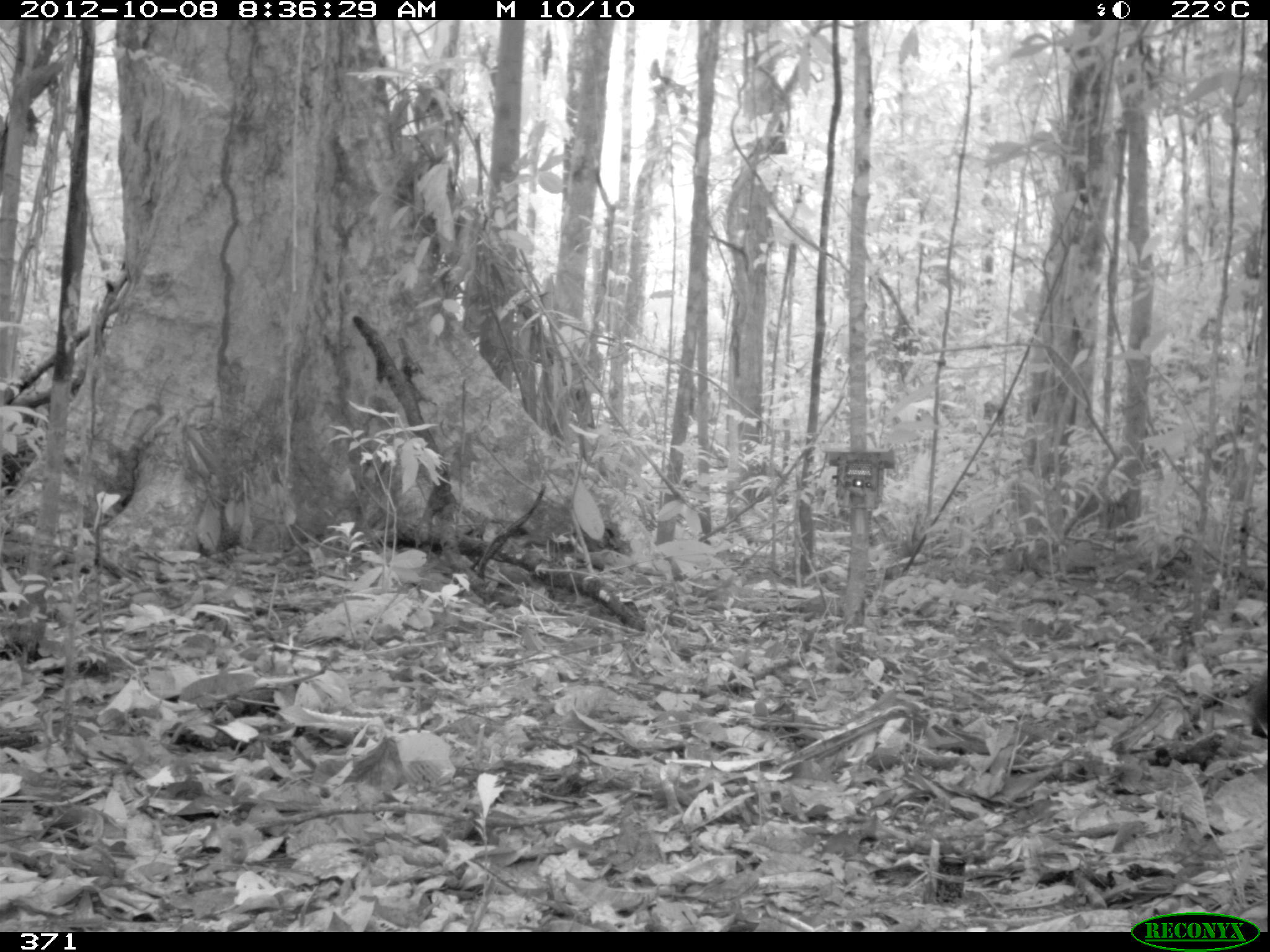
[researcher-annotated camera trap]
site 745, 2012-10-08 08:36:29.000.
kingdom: Animalia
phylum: Chordata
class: Mammalia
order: Carnivora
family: Canidae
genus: Atelocynus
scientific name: Atelocynus microtis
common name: short-eared dog